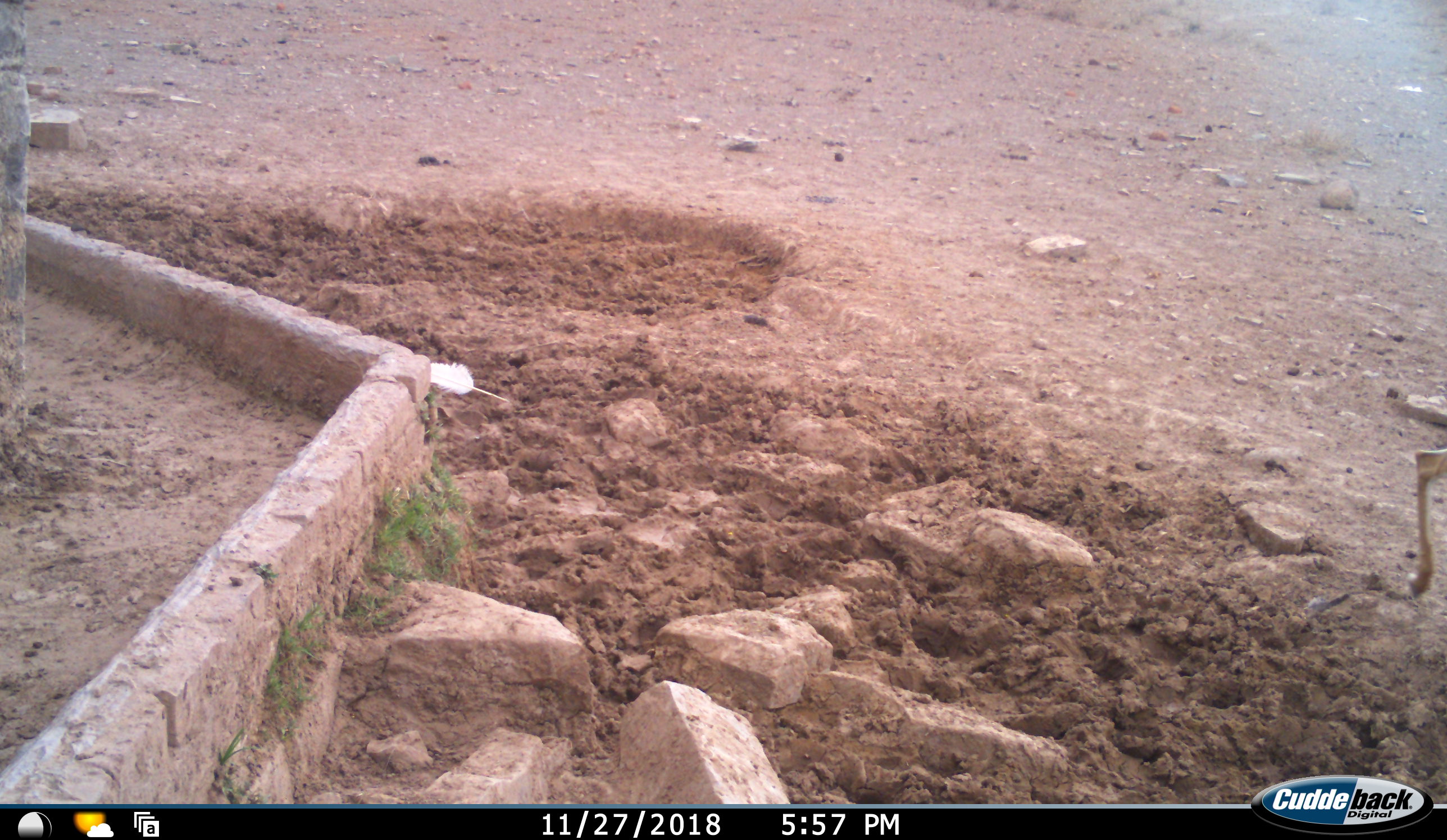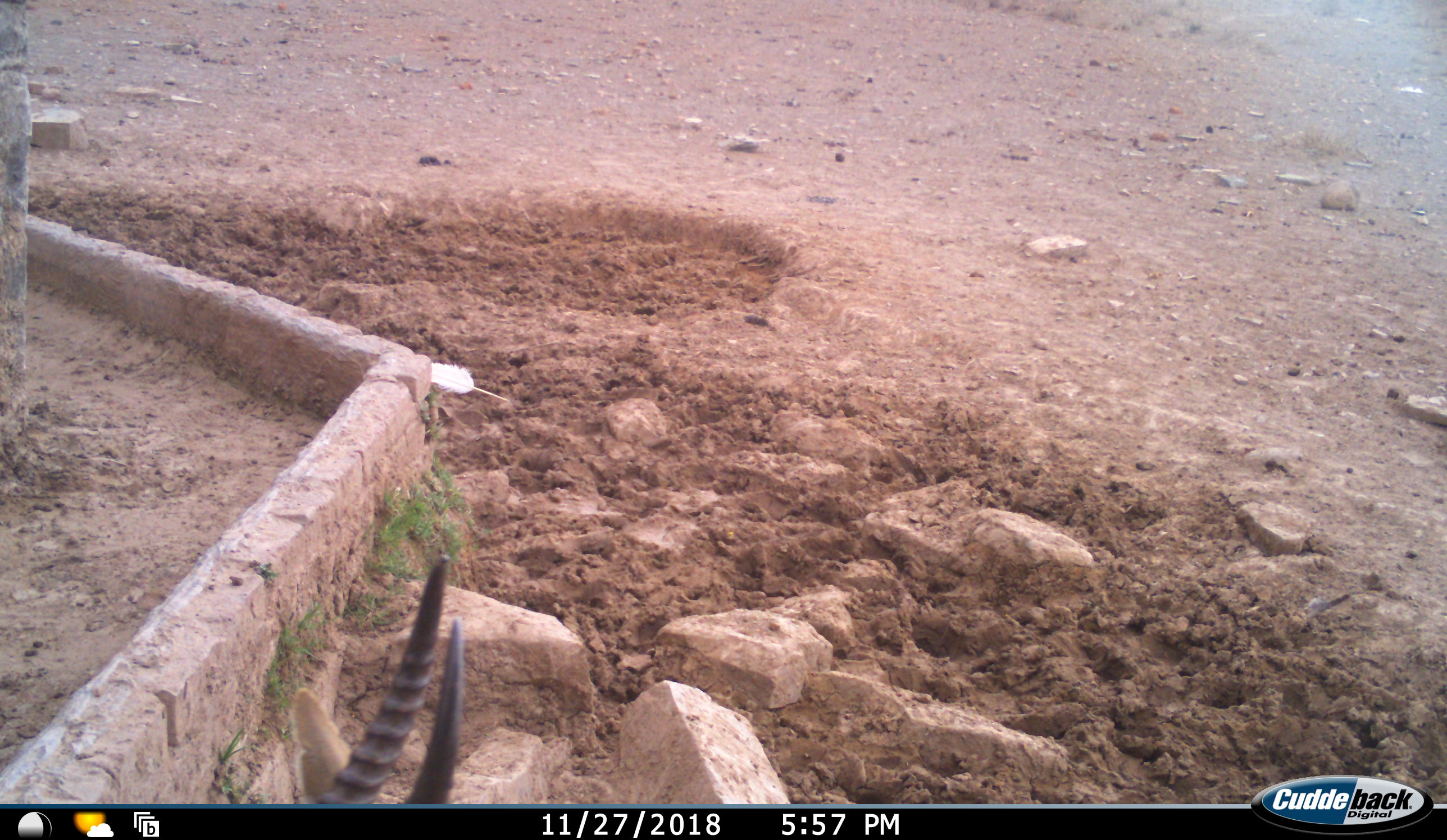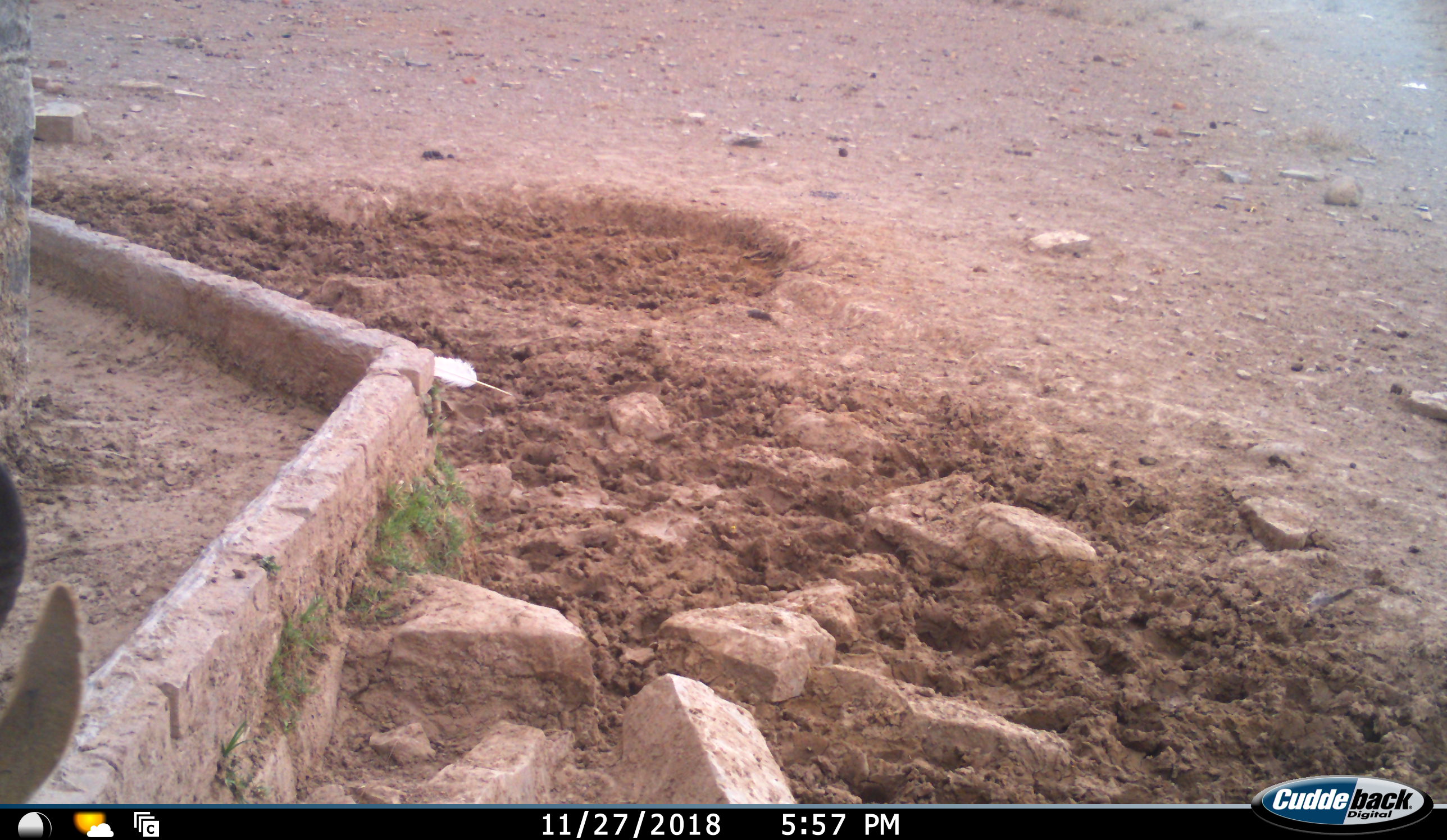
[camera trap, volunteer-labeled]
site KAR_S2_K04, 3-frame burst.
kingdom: Animalia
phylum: Chordata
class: Mammalia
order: Artiodactyla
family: Bovidae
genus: Antidorcas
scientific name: Antidorcas marsupialis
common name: springbok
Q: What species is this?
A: Springbok (Antidorcas marsupialis).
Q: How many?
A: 2.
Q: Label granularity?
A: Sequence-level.